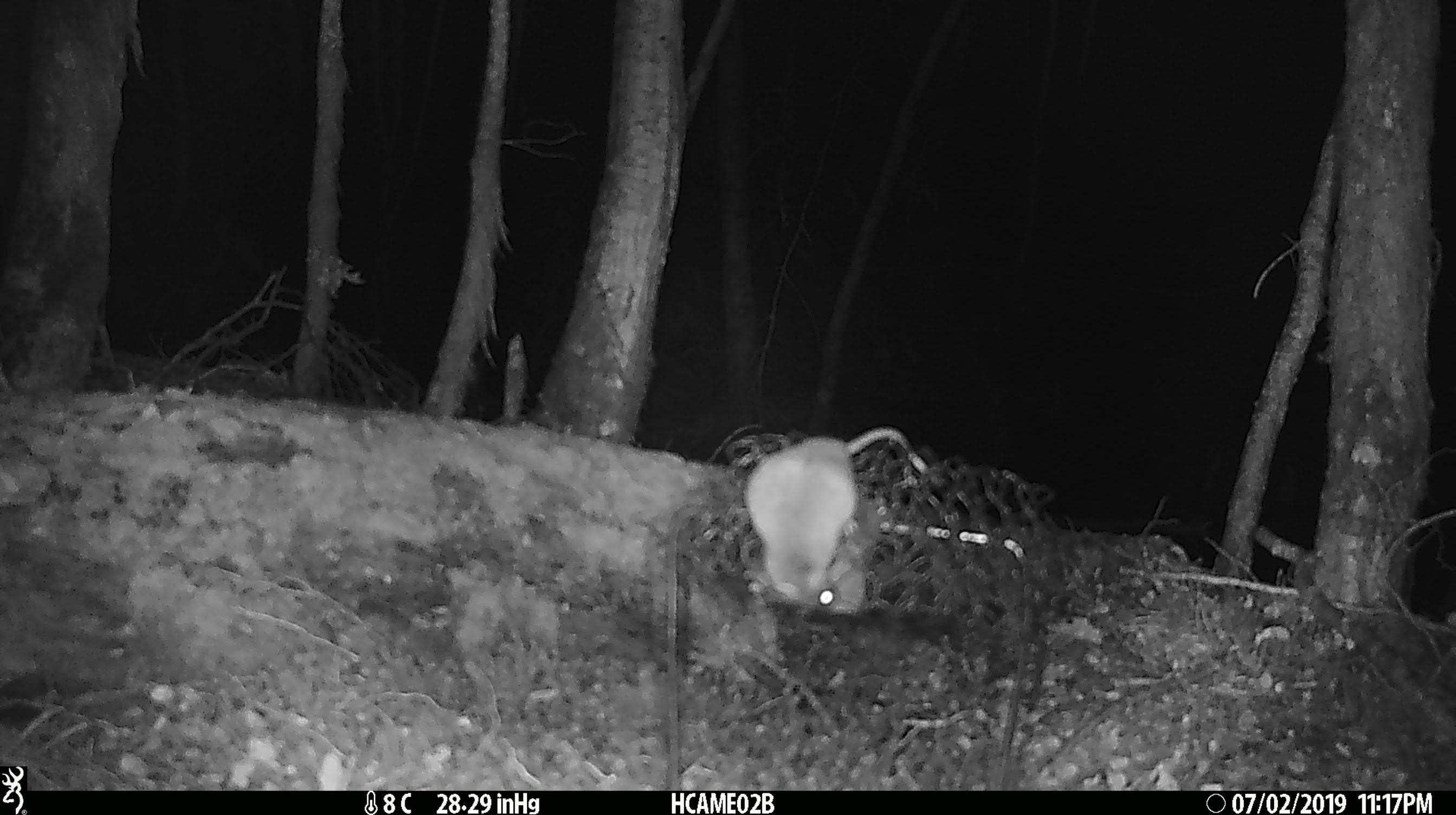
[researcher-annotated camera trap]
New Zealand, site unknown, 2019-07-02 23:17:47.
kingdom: Animalia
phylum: Chordata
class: Mammalia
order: Rodentia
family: Muridae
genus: Mus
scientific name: Mus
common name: mouse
Mouse (Mus).